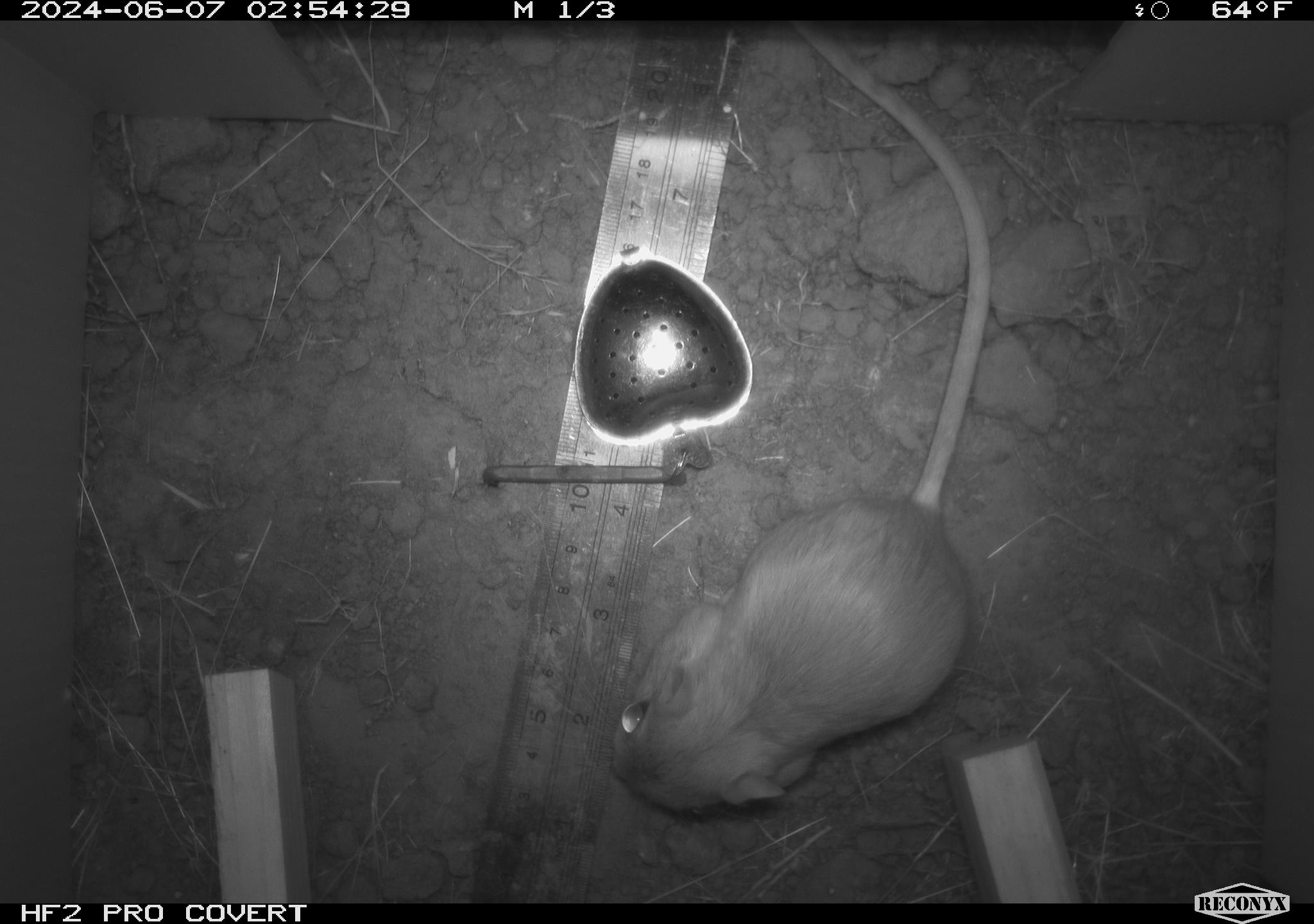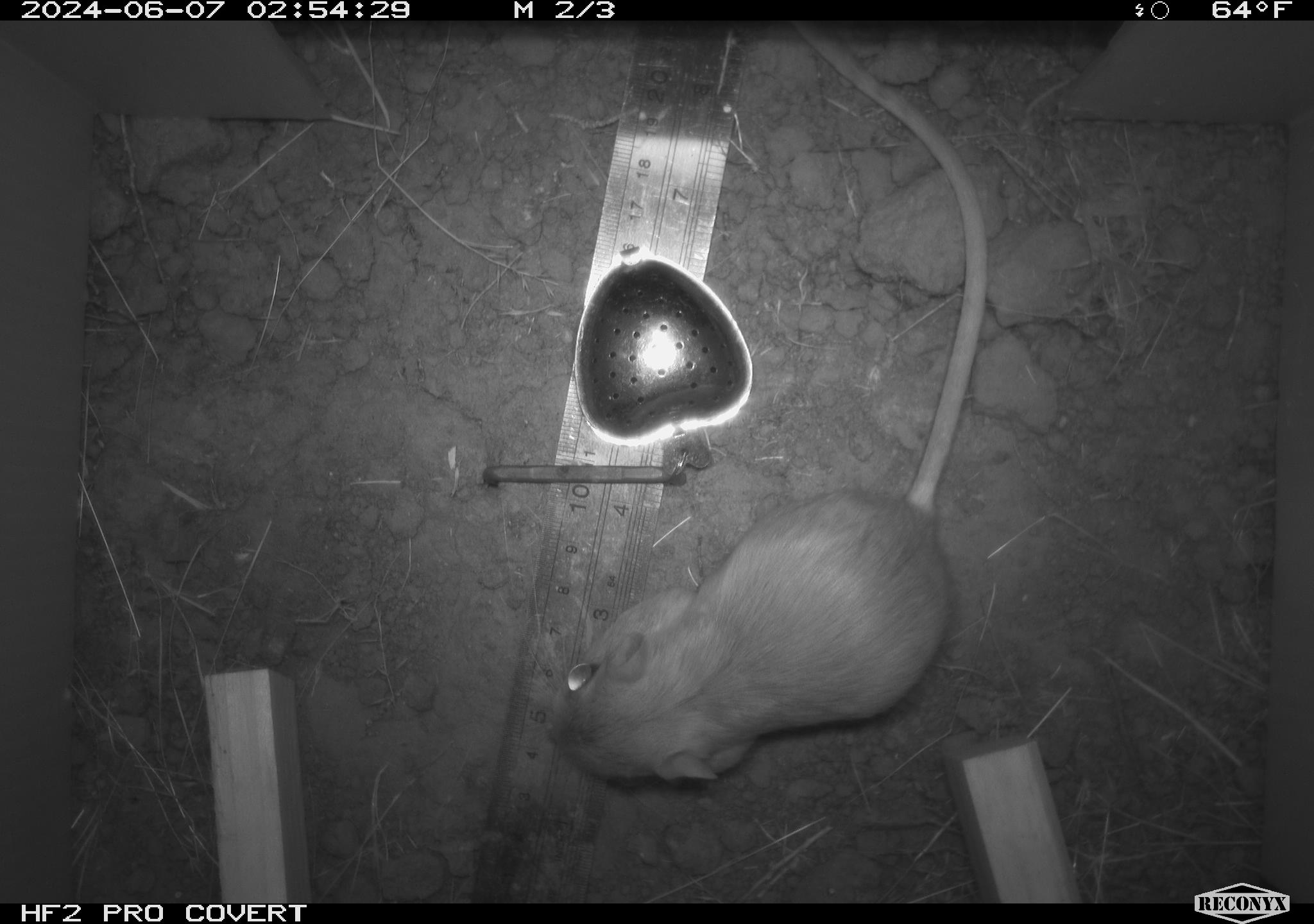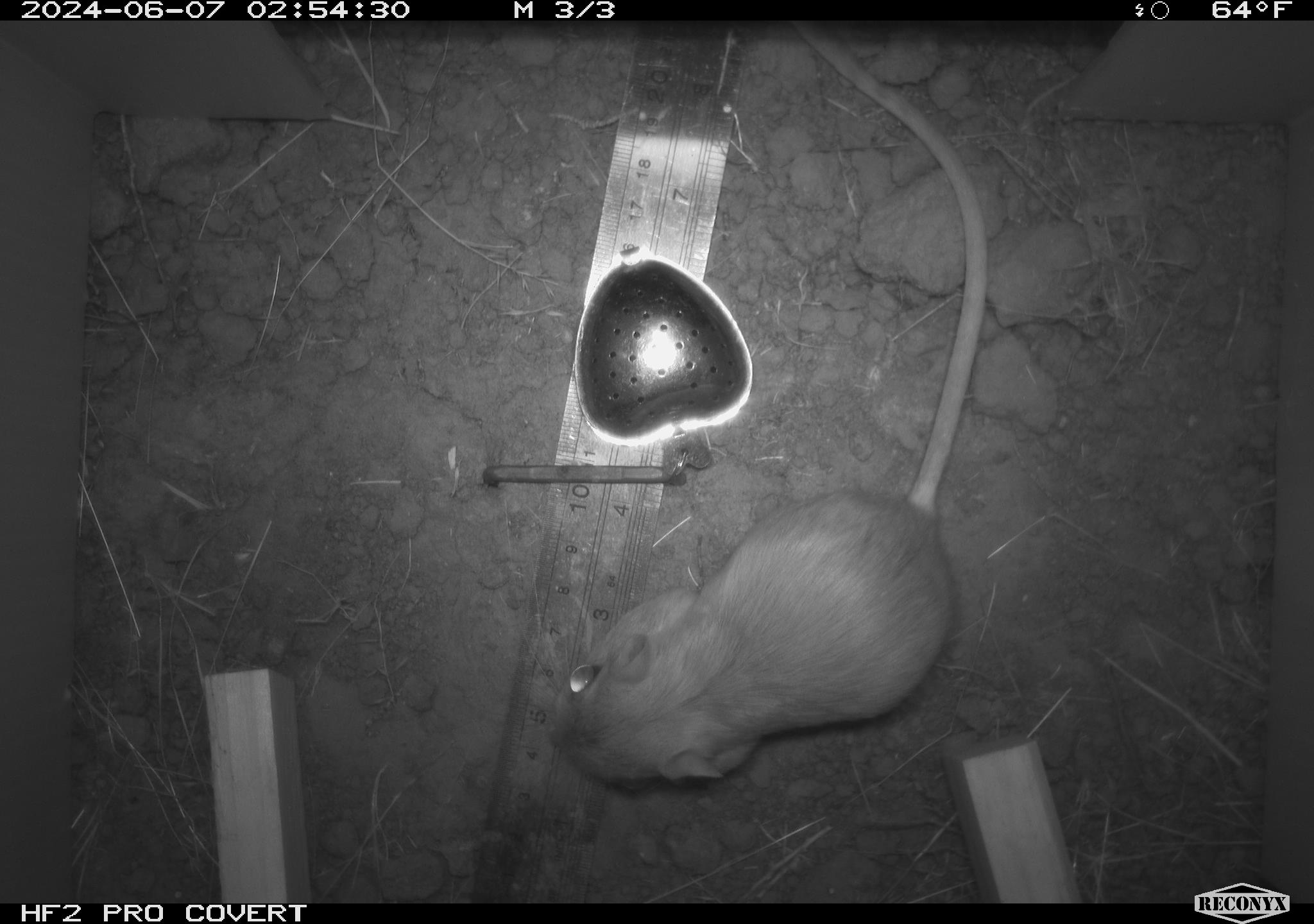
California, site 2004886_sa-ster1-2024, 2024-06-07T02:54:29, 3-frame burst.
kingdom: Animalia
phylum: Chordata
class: Mammalia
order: Rodentia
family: Heteromyidae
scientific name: Heteromyidae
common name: kangaroo rats and pocket mice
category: heteromyidae family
Heteromyidae family (kangaroo rats and pocket mice) (Heteromyidae).